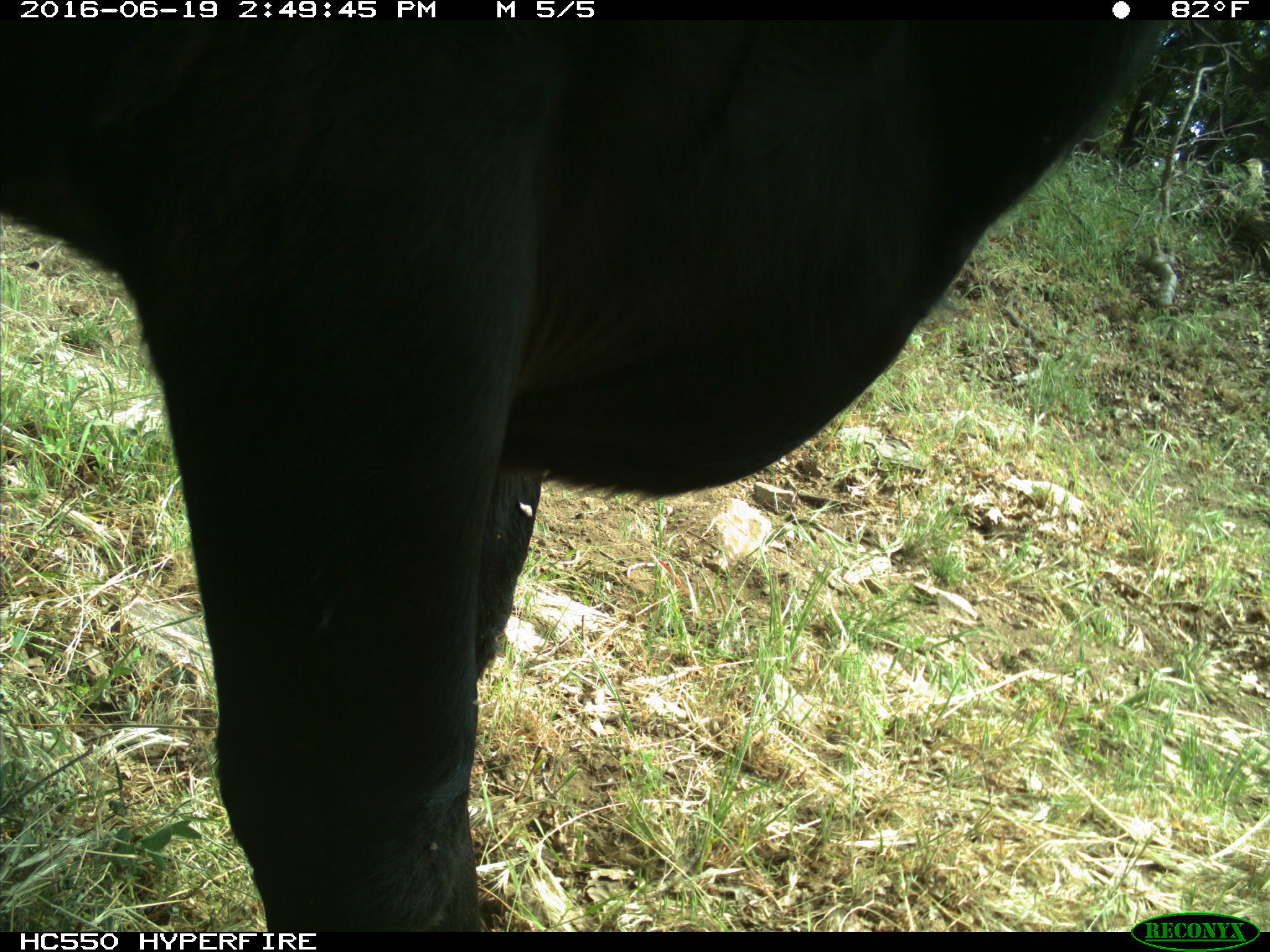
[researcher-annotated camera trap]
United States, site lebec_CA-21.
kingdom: Animalia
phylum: Chordata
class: Mammalia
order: Artiodactyla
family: Bovidae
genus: Bos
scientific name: Bos taurus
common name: domestic cow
Bos taurus (domestic cow).